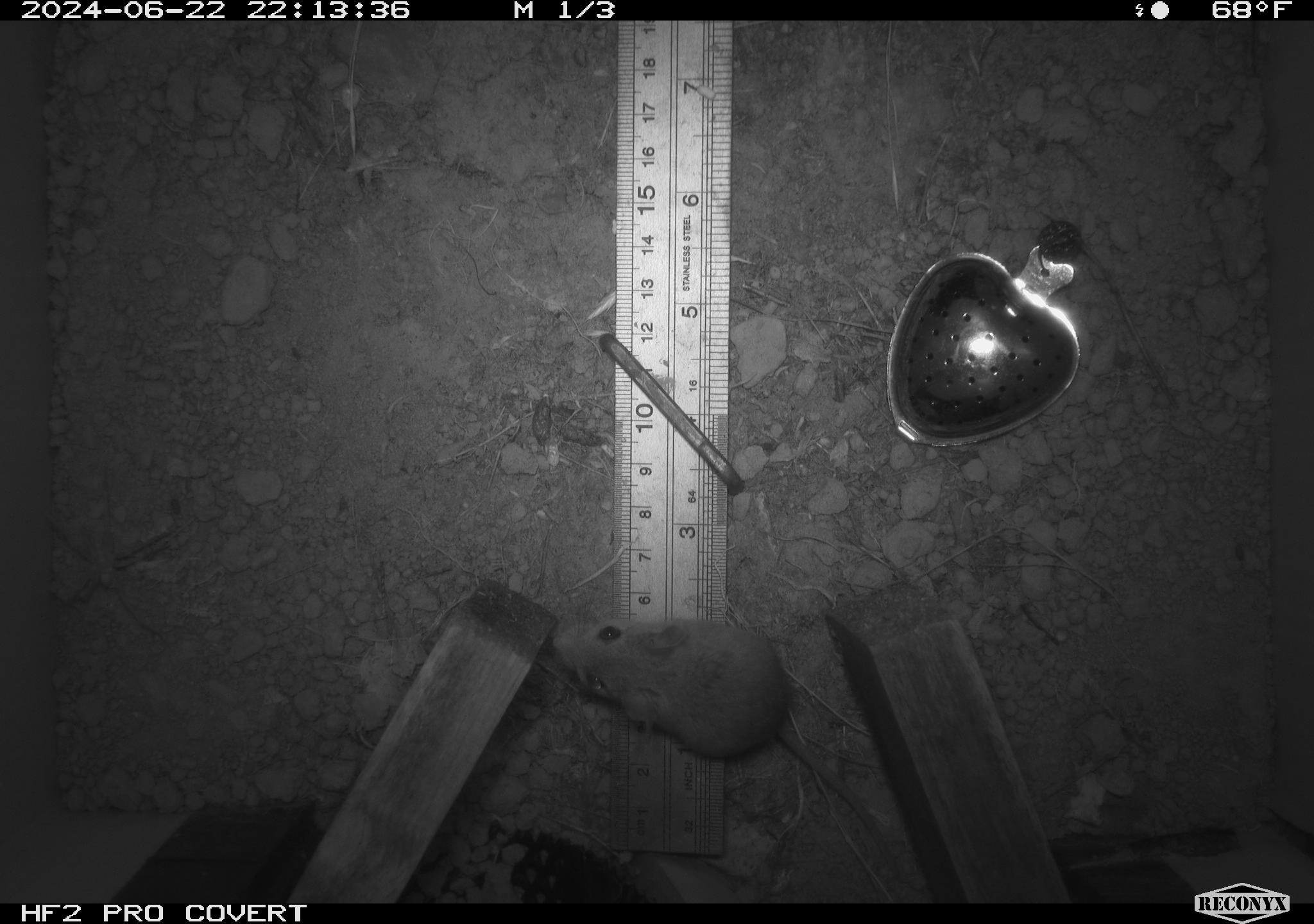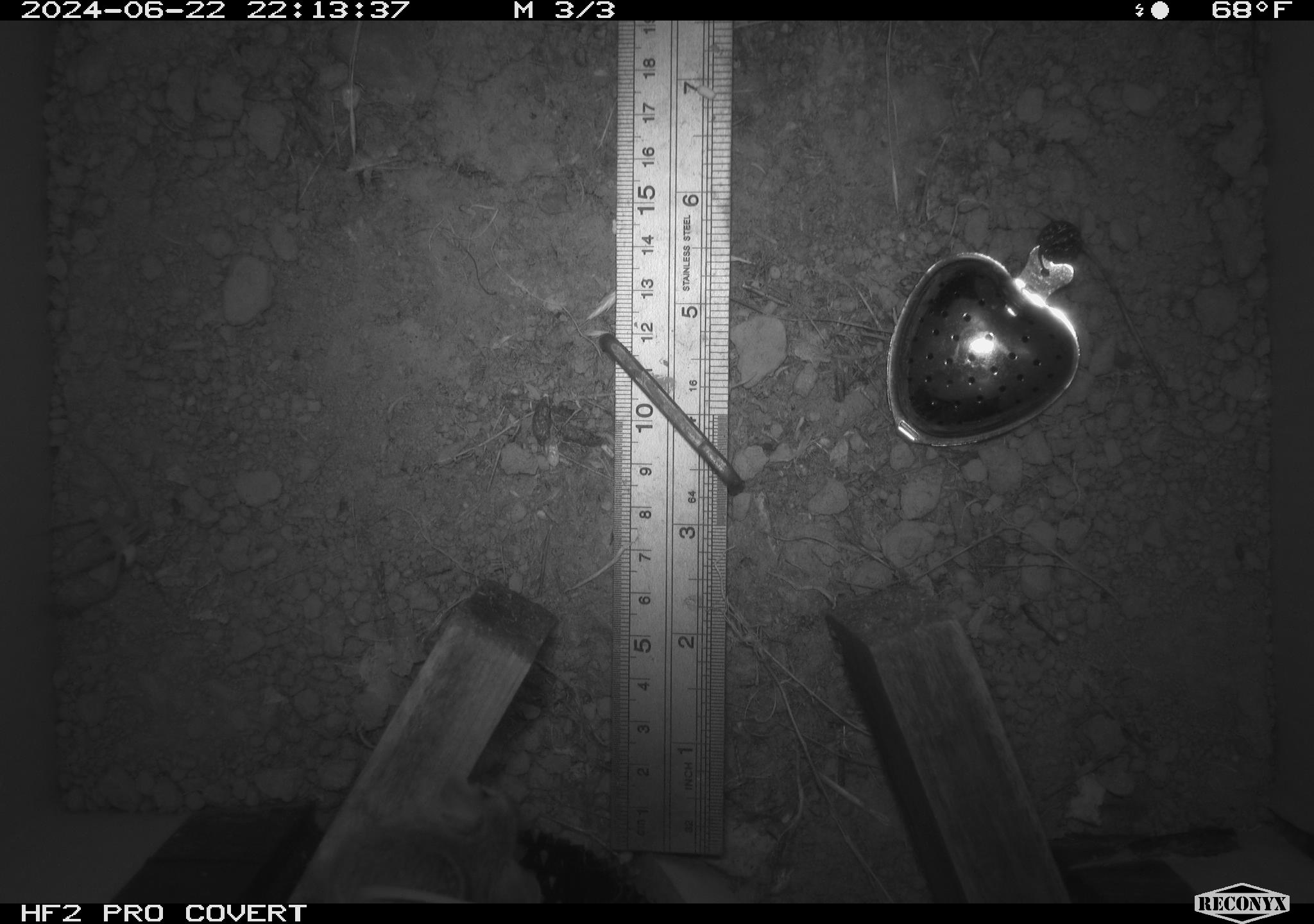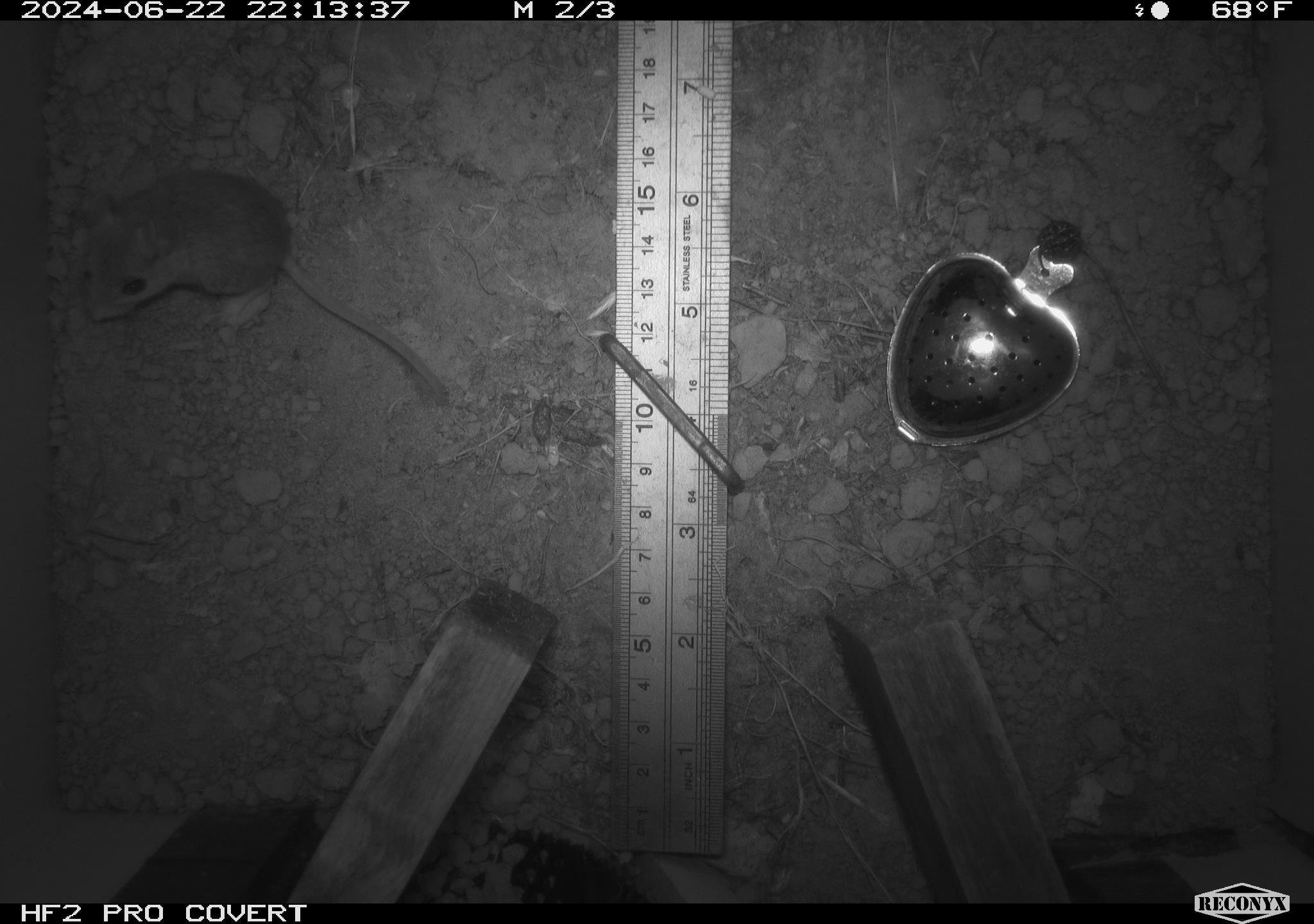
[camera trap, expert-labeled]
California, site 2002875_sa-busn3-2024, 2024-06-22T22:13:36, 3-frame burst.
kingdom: Animalia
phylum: Chordata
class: Mammalia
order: Rodentia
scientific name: Rodentia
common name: mouse species